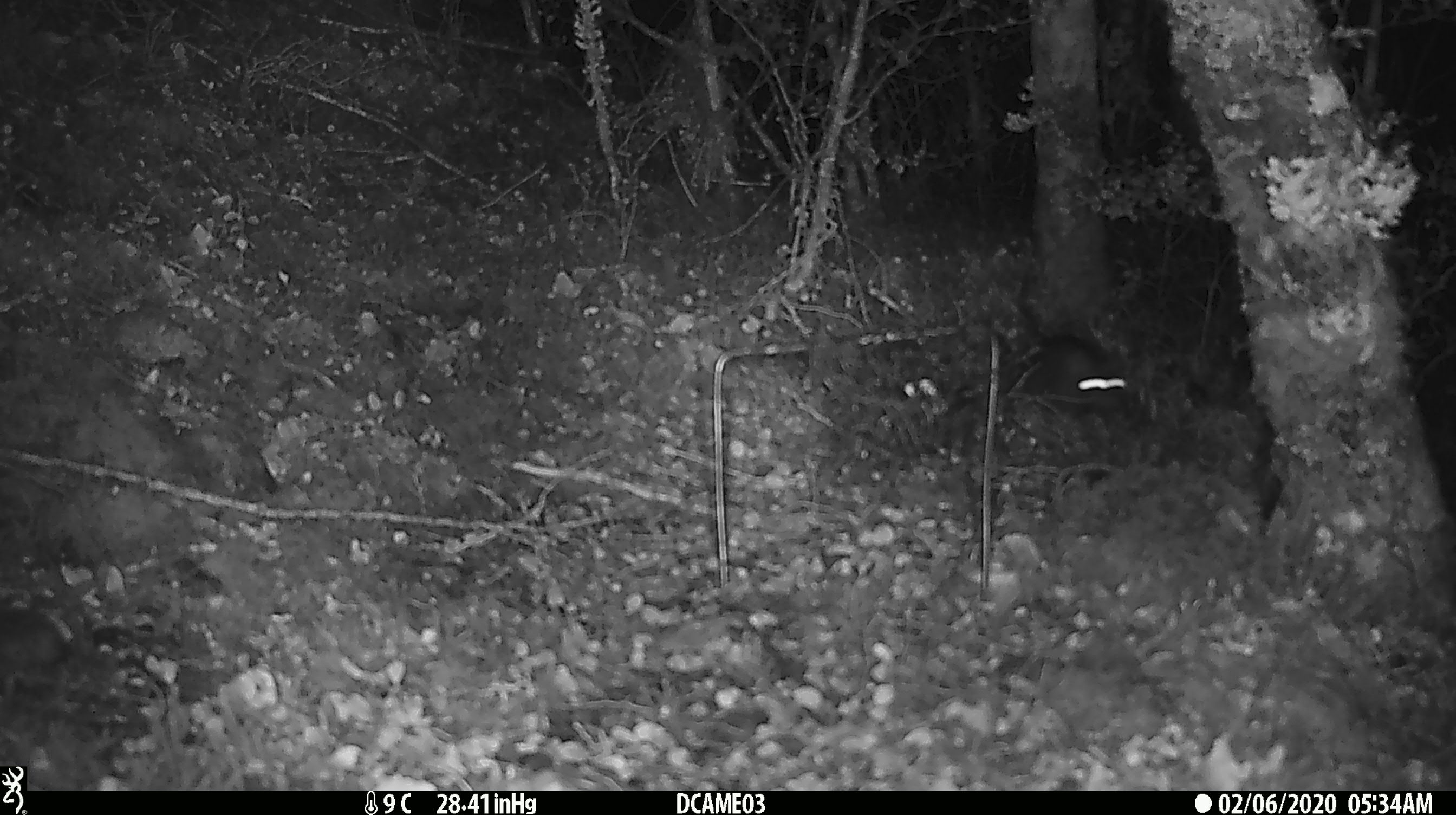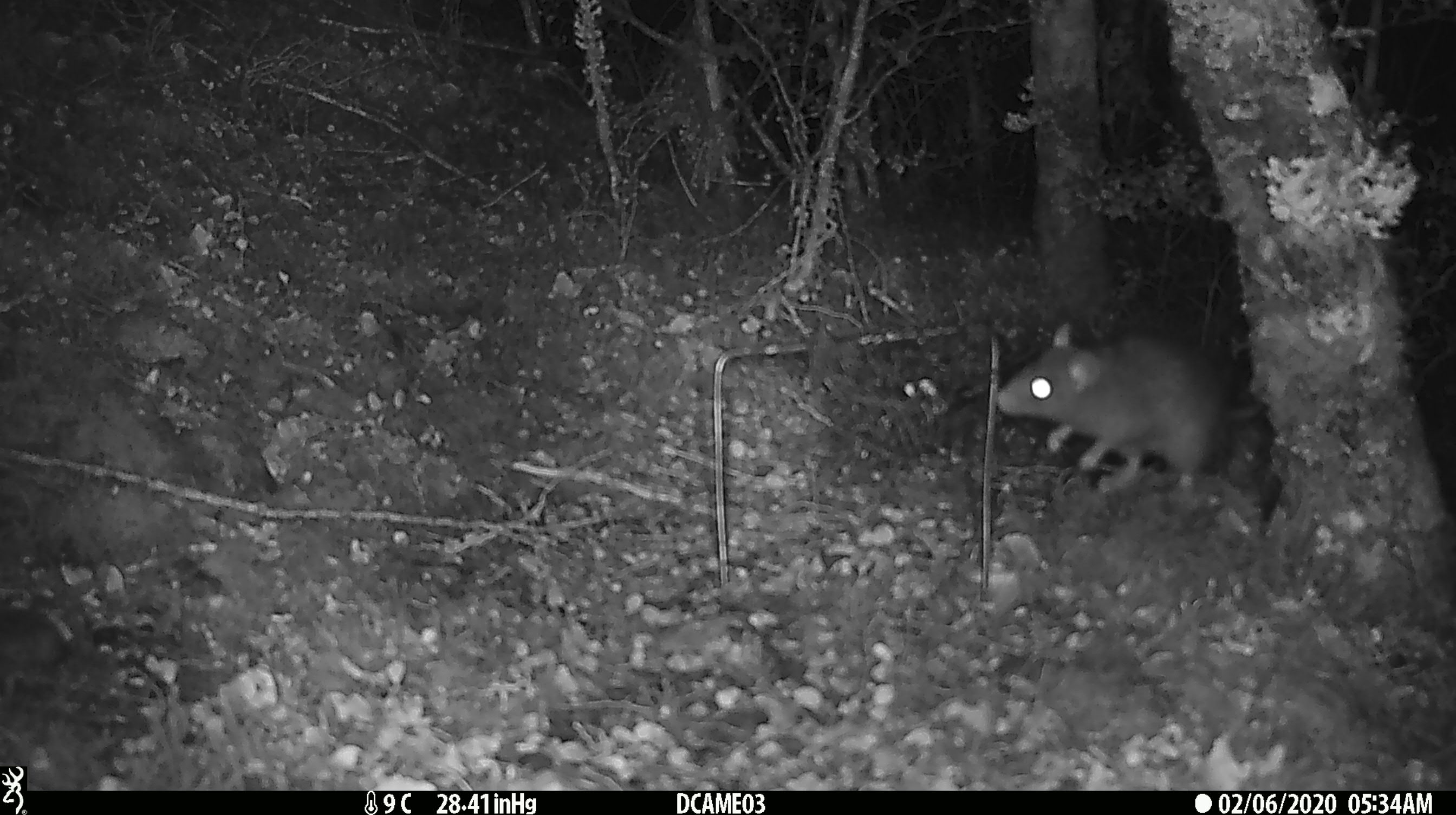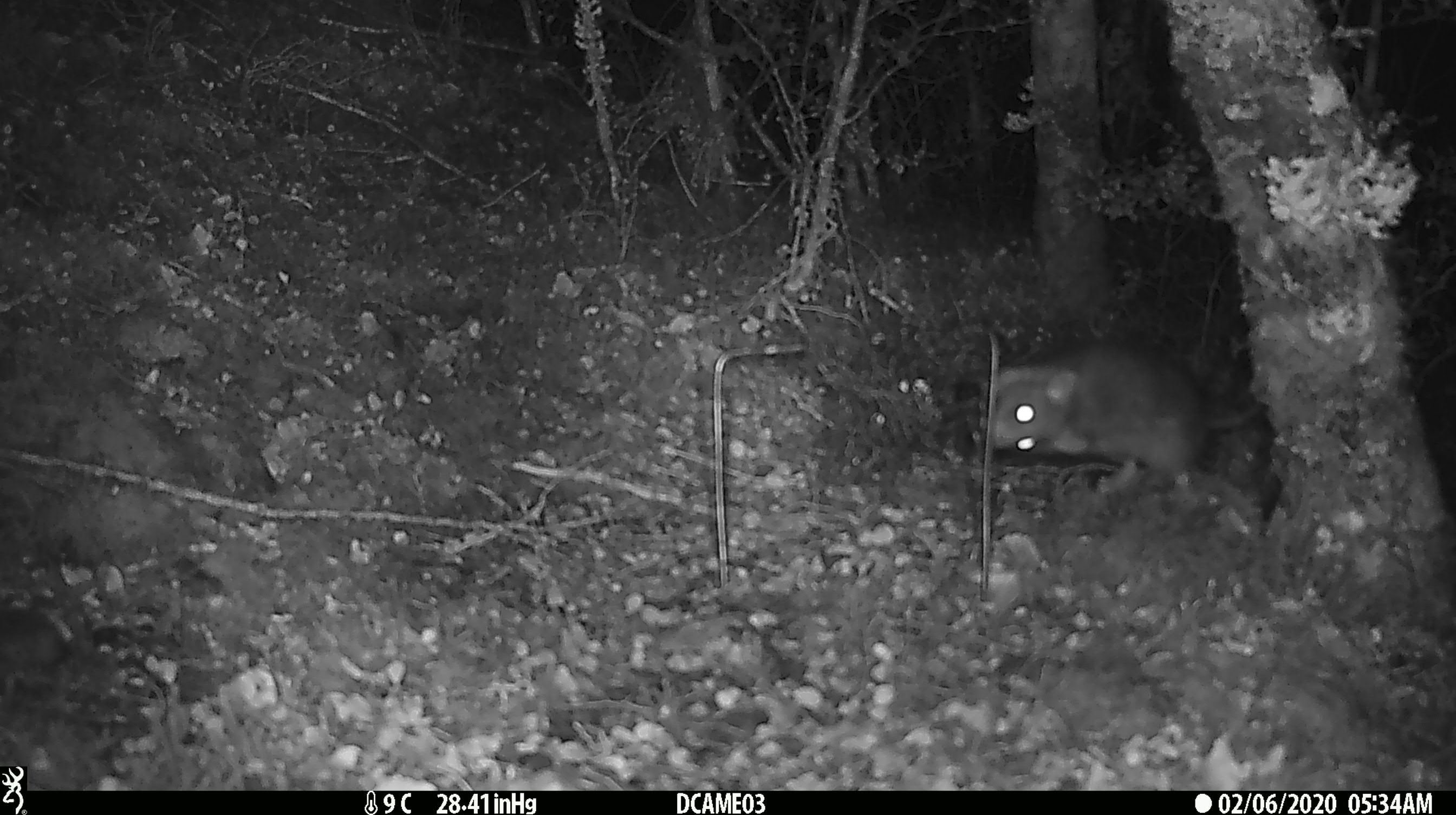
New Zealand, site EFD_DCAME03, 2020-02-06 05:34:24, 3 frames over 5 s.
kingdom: Animalia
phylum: Chordata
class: Mammalia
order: Rodentia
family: Muridae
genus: Rattus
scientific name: Rattus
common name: rat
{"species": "rat (Rattus)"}